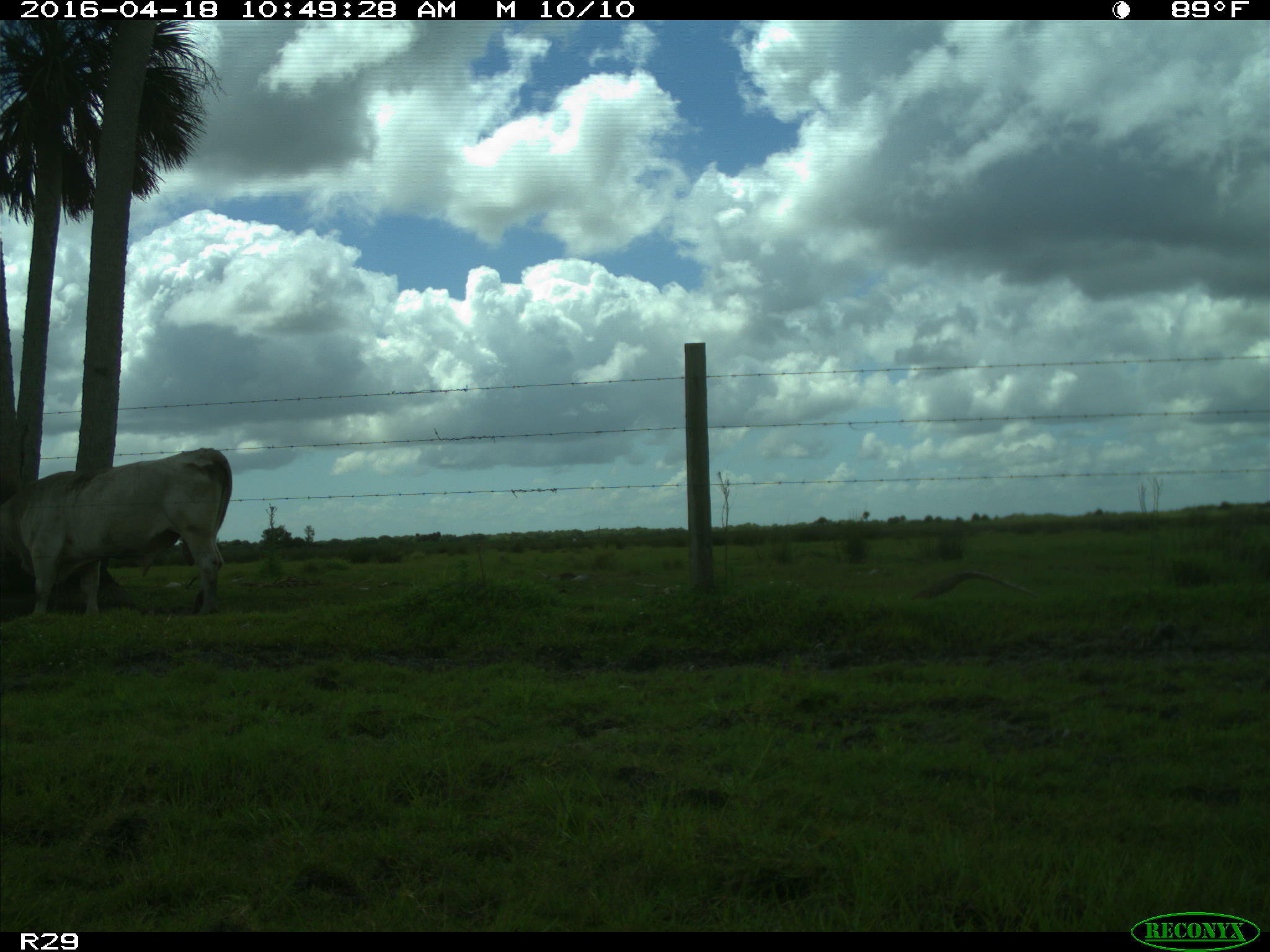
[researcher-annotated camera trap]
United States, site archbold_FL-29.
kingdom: Animalia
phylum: Chordata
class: Mammalia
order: Artiodactyla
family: Bovidae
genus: Bos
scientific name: Bos taurus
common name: domestic cow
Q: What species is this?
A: Bos taurus (domestic cow).